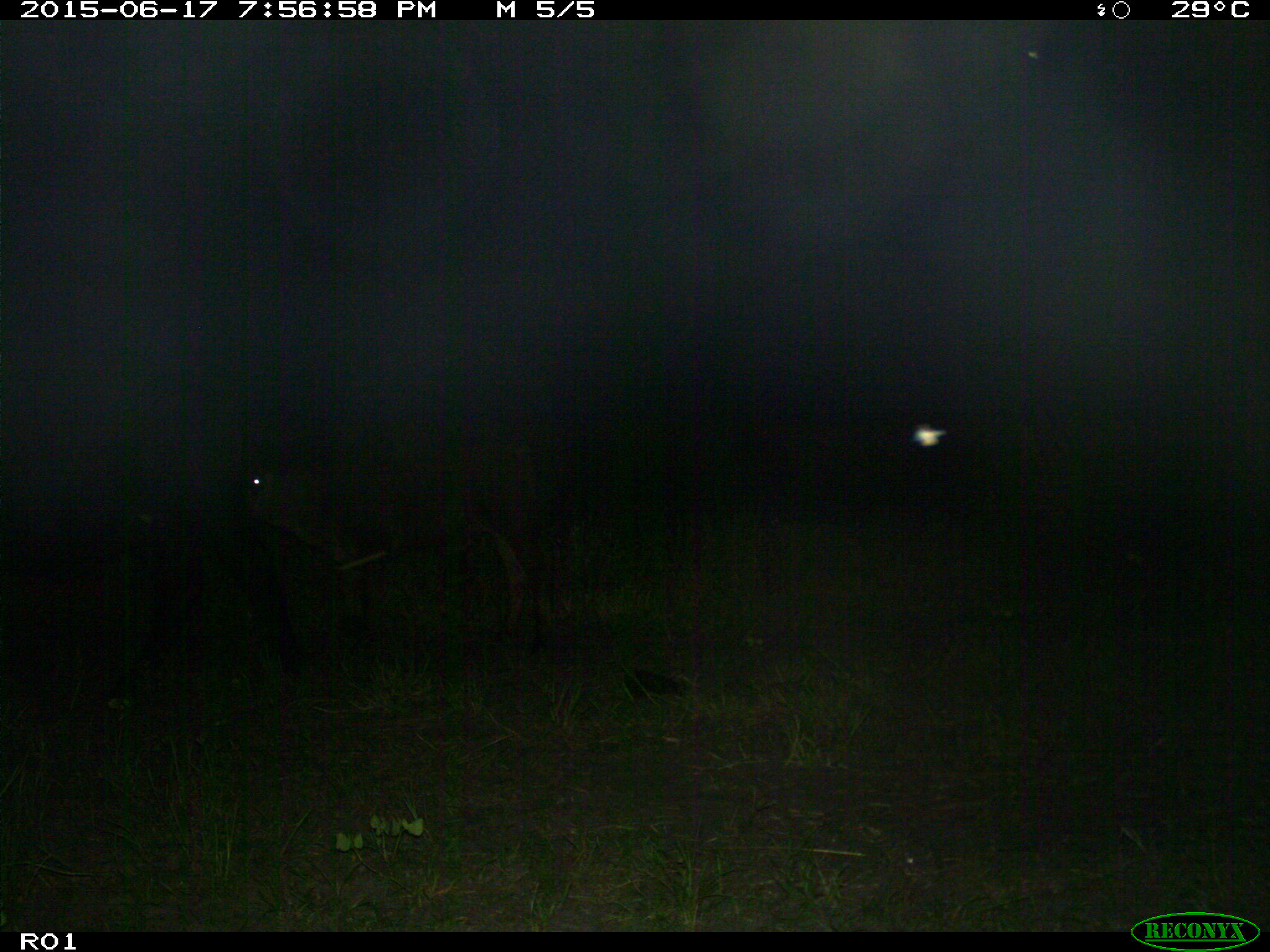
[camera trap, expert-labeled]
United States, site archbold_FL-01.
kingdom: Animalia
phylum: Chordata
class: Mammalia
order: Artiodactyla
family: Bovidae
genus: Bos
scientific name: Bos taurus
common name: domestic cow